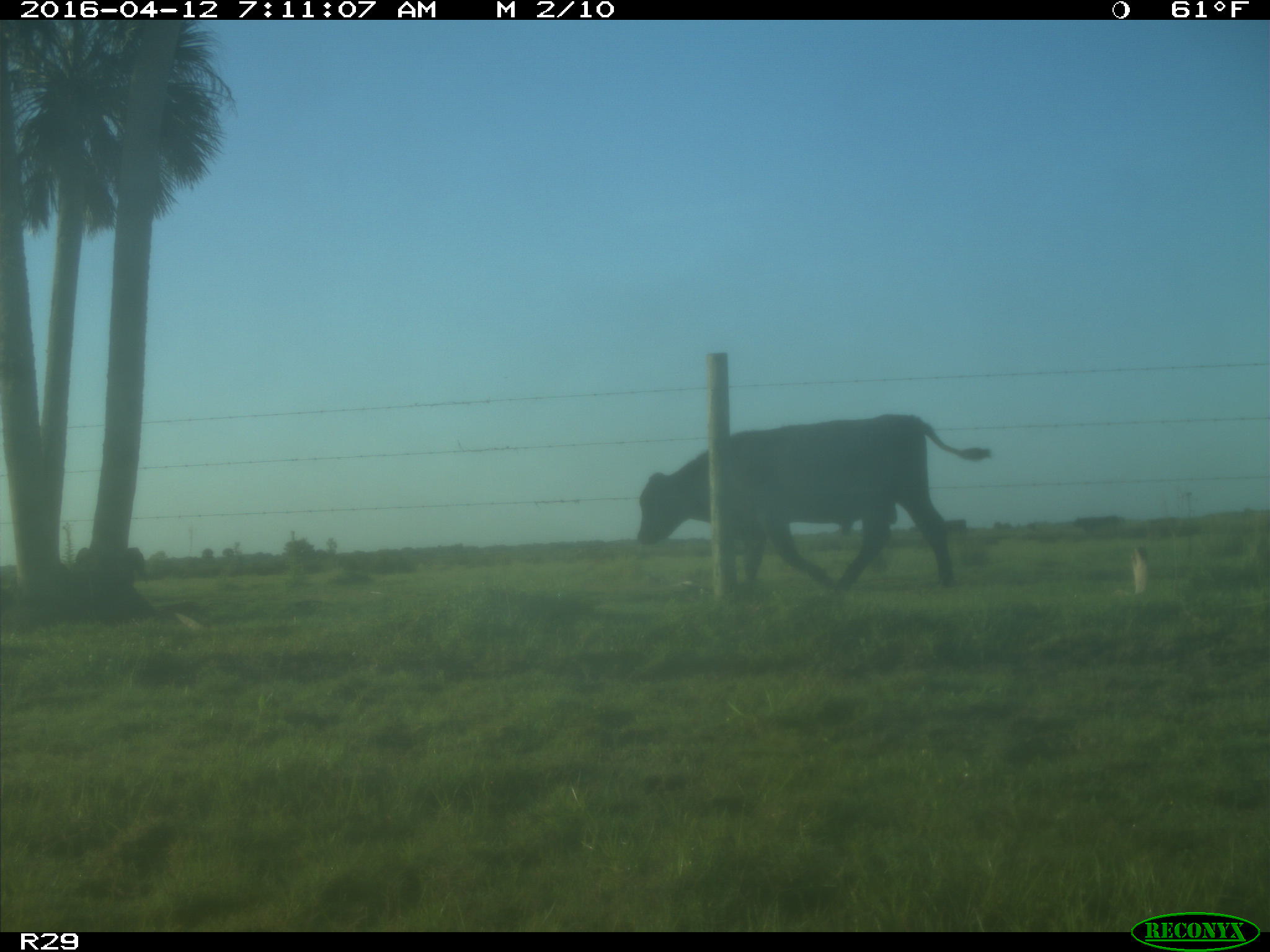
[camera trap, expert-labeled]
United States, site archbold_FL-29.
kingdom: Animalia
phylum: Chordata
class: Mammalia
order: Artiodactyla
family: Bovidae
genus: Bos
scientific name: Bos taurus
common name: domestic cow